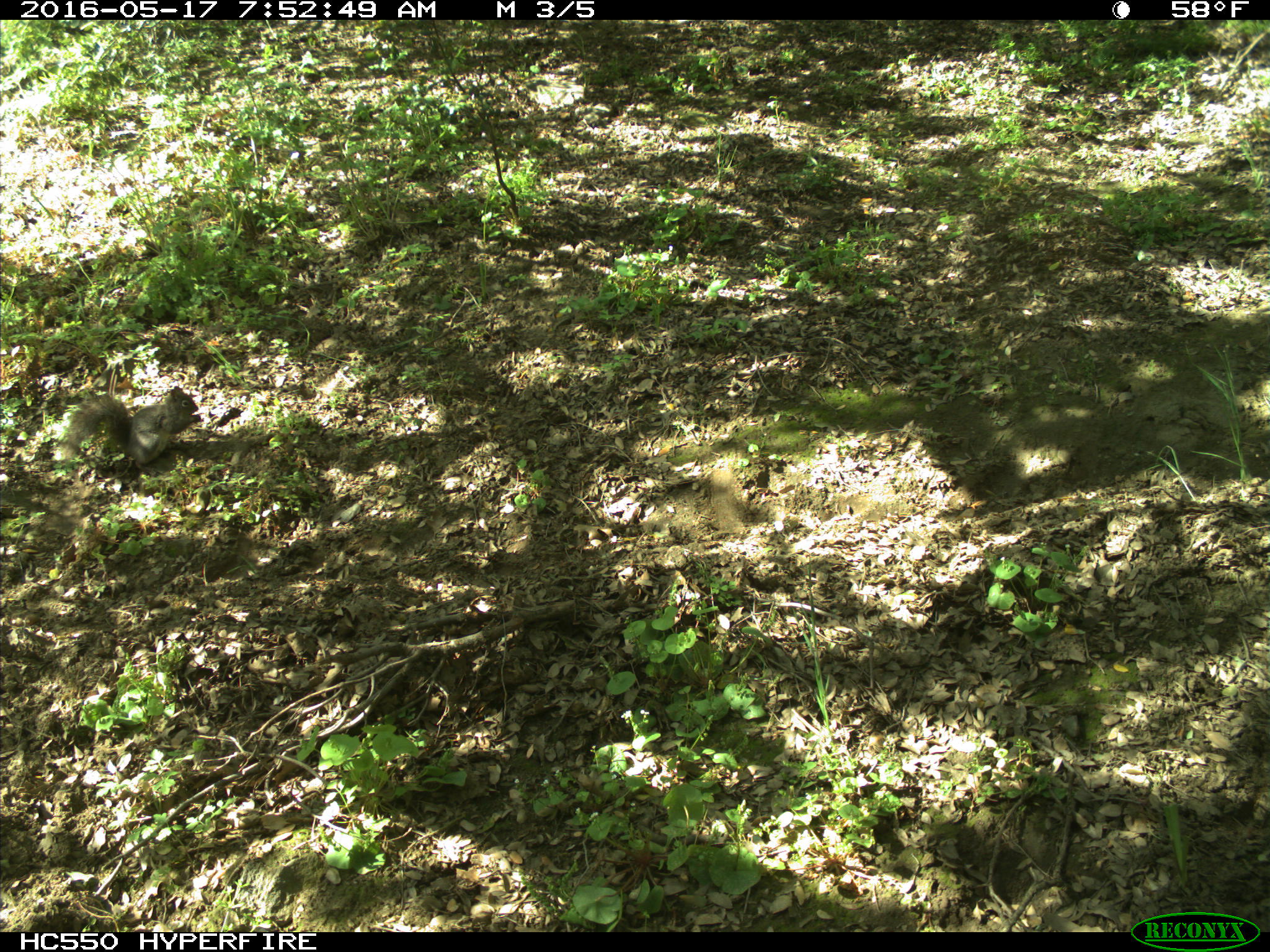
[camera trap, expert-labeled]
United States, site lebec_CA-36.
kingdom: Animalia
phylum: Chordata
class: Mammalia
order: Rodentia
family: Sciuridae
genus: Sciurus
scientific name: Sciurus carolinensis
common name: eastern gray squirrel